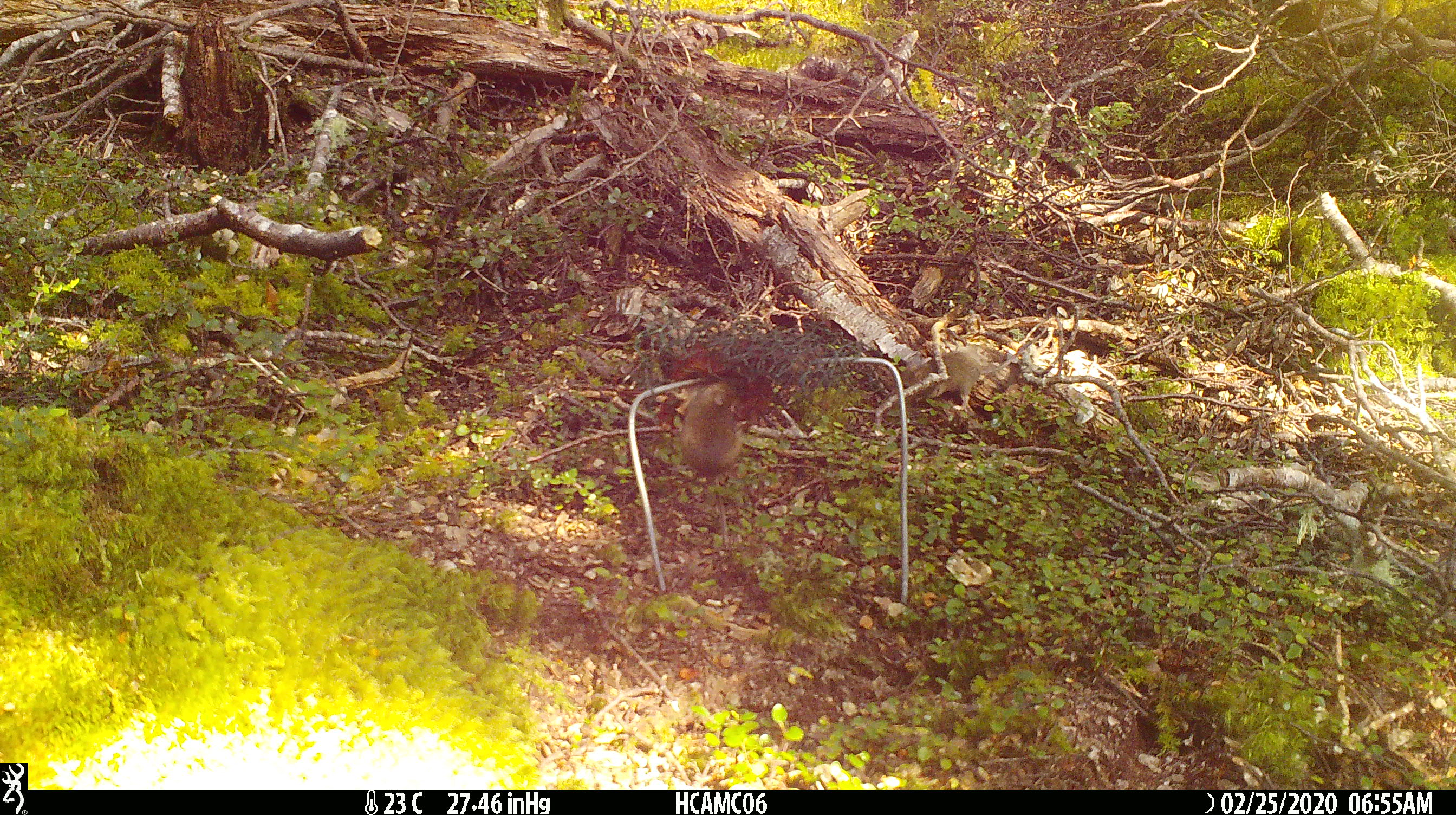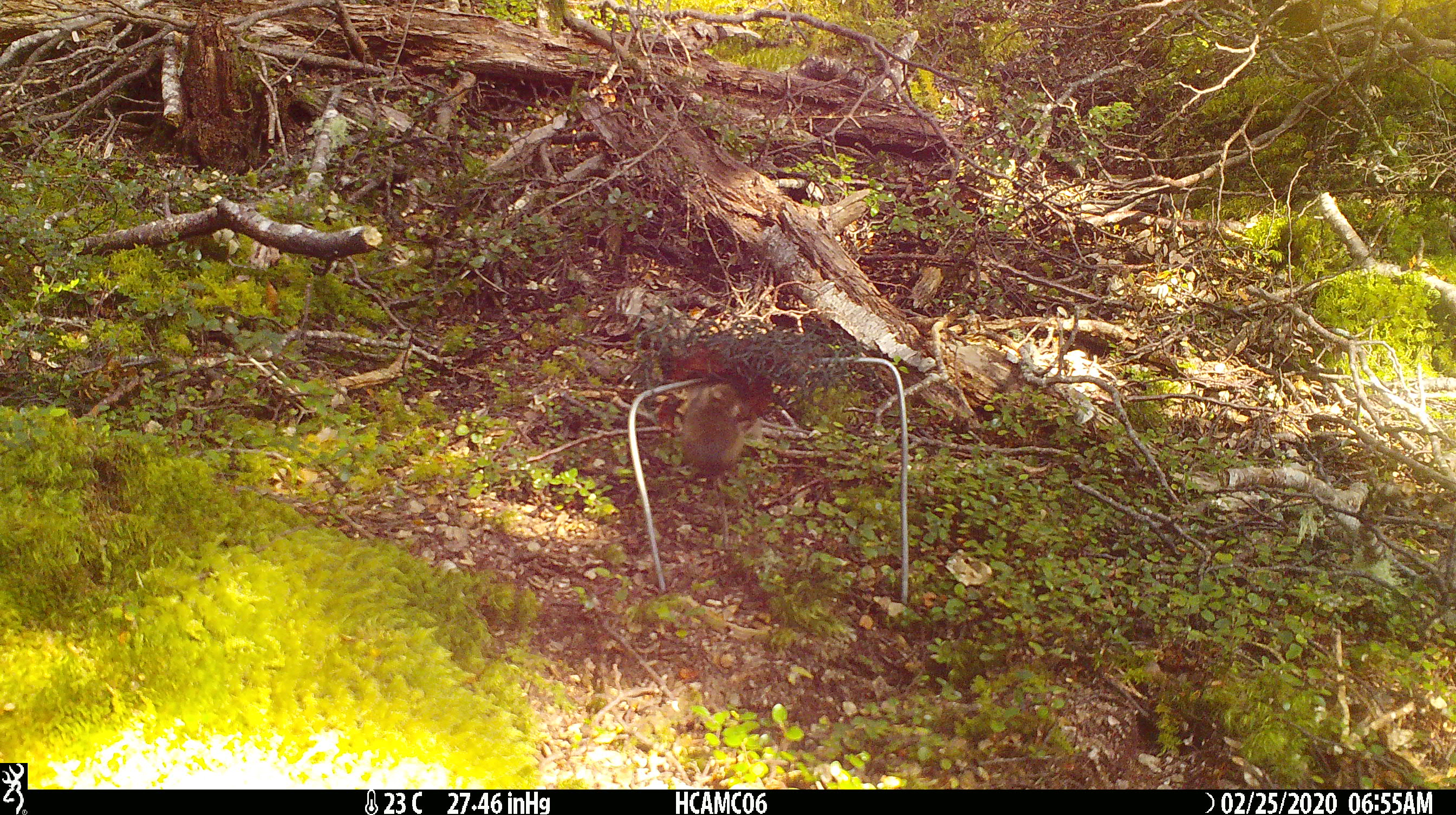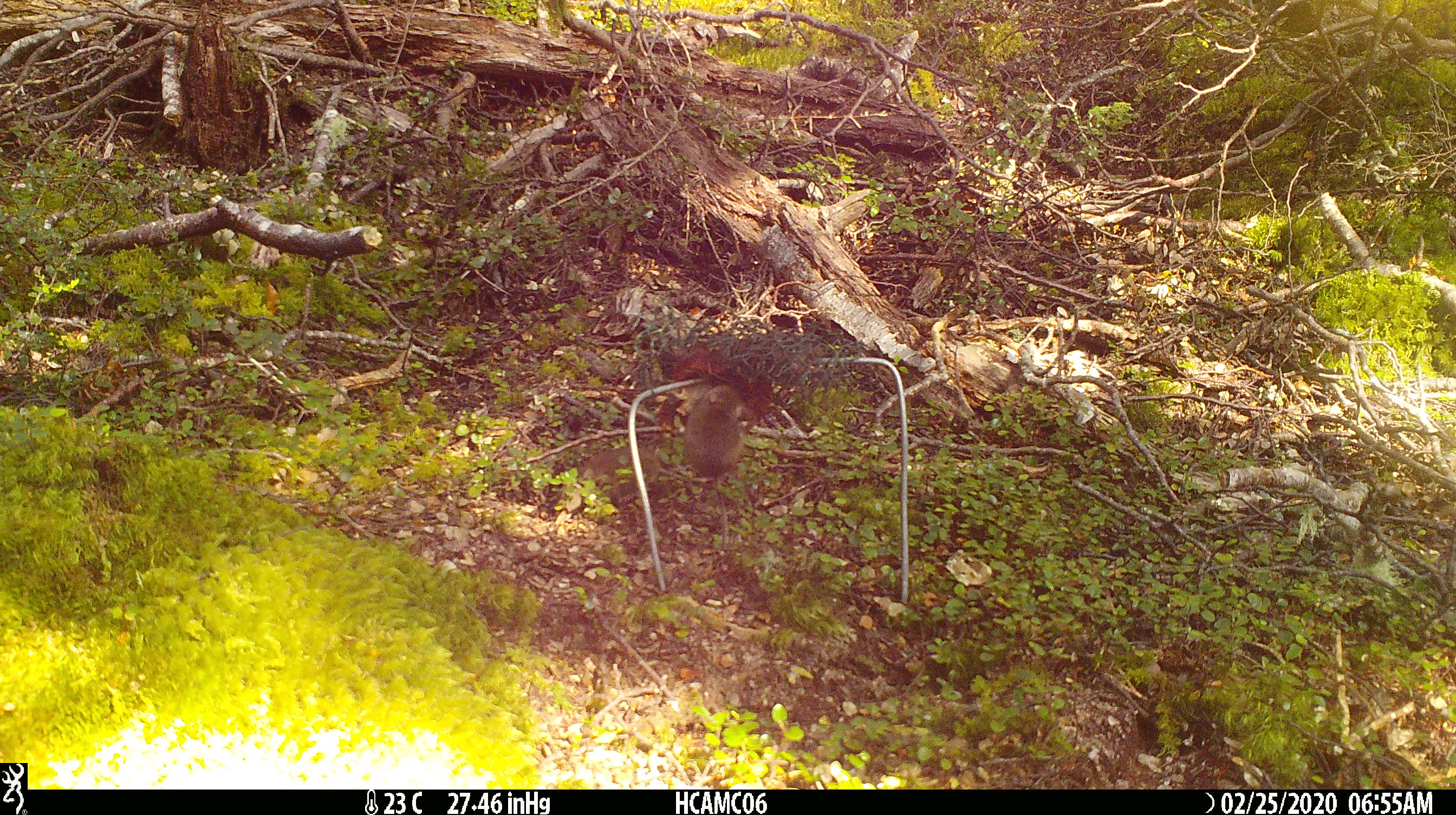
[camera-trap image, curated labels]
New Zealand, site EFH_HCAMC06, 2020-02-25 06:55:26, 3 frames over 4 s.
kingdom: Animalia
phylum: Chordata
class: Mammalia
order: Rodentia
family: Muridae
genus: Mus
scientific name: Mus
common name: mouse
Mouse (Mus).